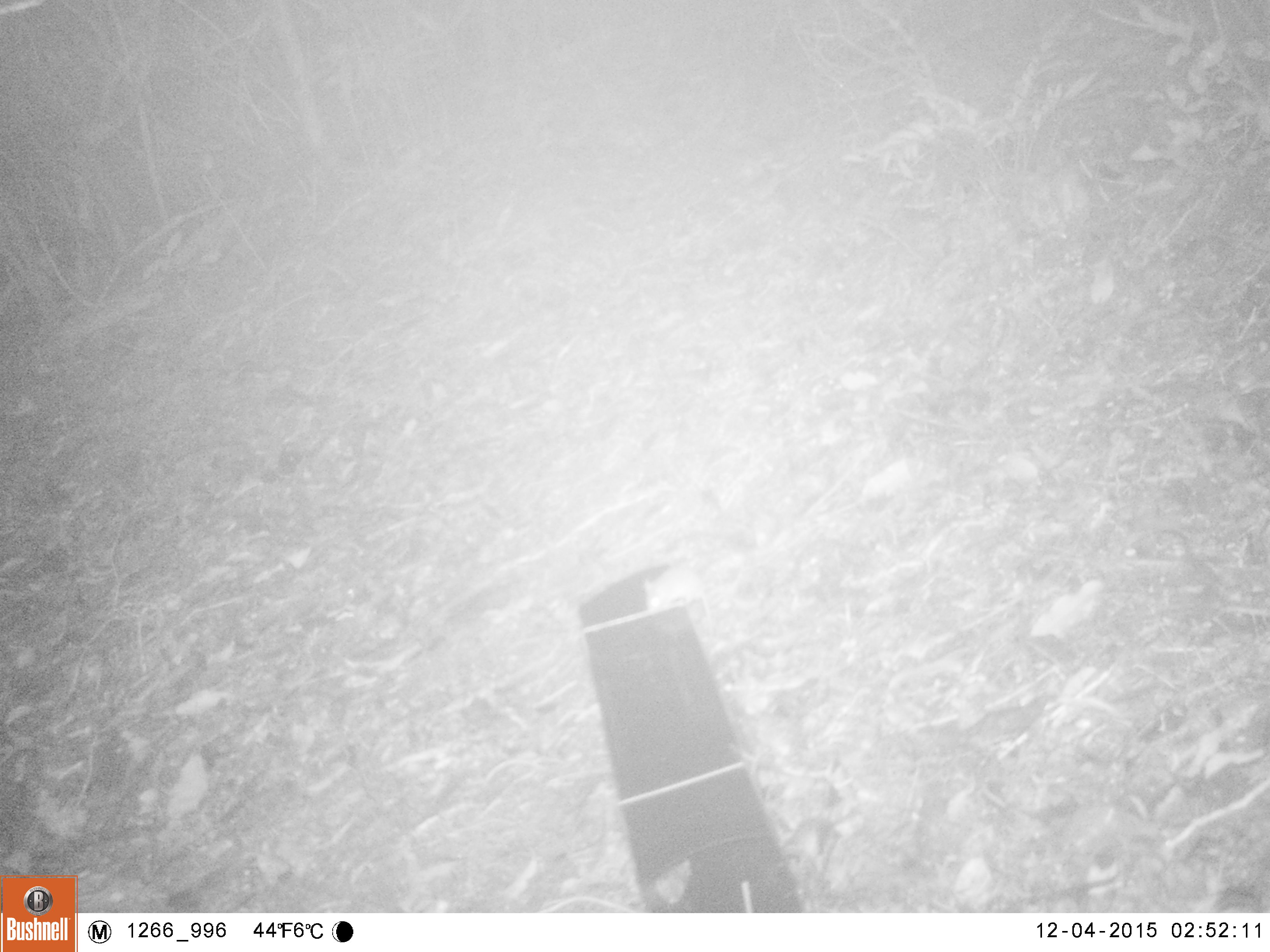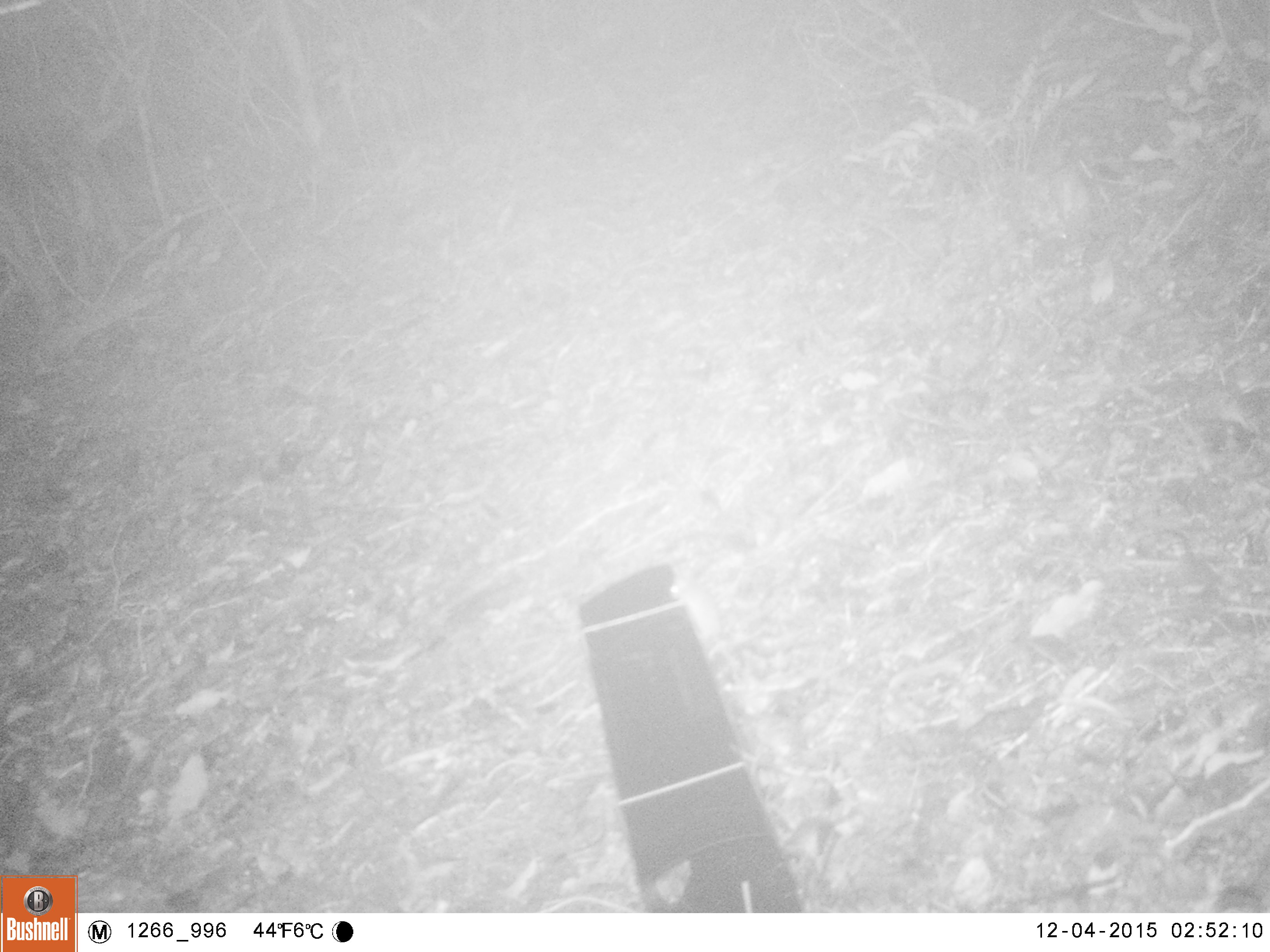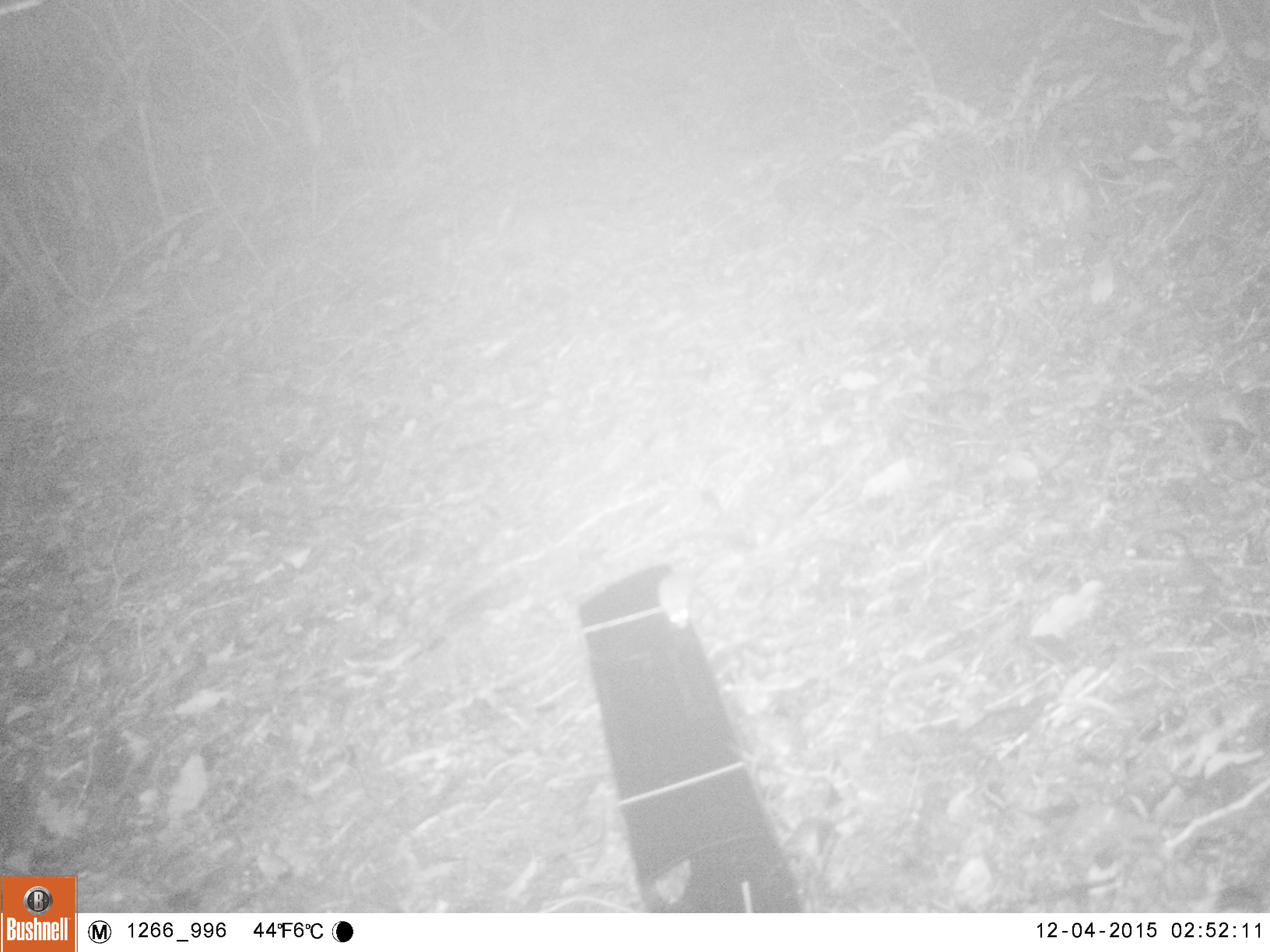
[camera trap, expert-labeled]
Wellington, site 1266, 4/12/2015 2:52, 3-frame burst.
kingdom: Animalia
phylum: Chordata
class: Mammalia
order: Rodentia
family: Muridae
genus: Mus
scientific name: Mus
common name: mouse